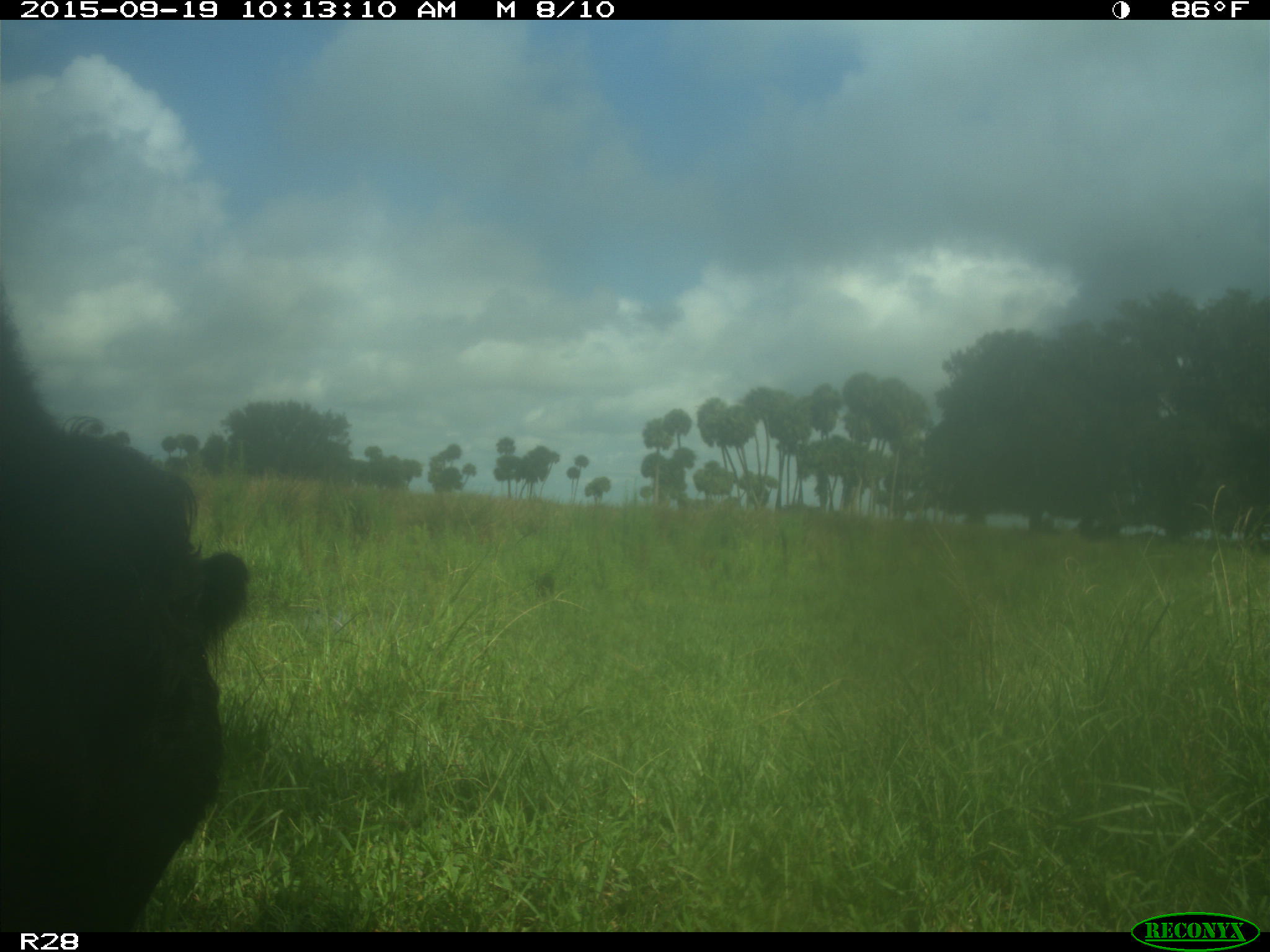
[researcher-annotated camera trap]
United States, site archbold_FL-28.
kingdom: Animalia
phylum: Chordata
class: Mammalia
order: Artiodactyla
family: Bovidae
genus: Bos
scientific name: Bos taurus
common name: domestic cow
Bos taurus (domestic cow).